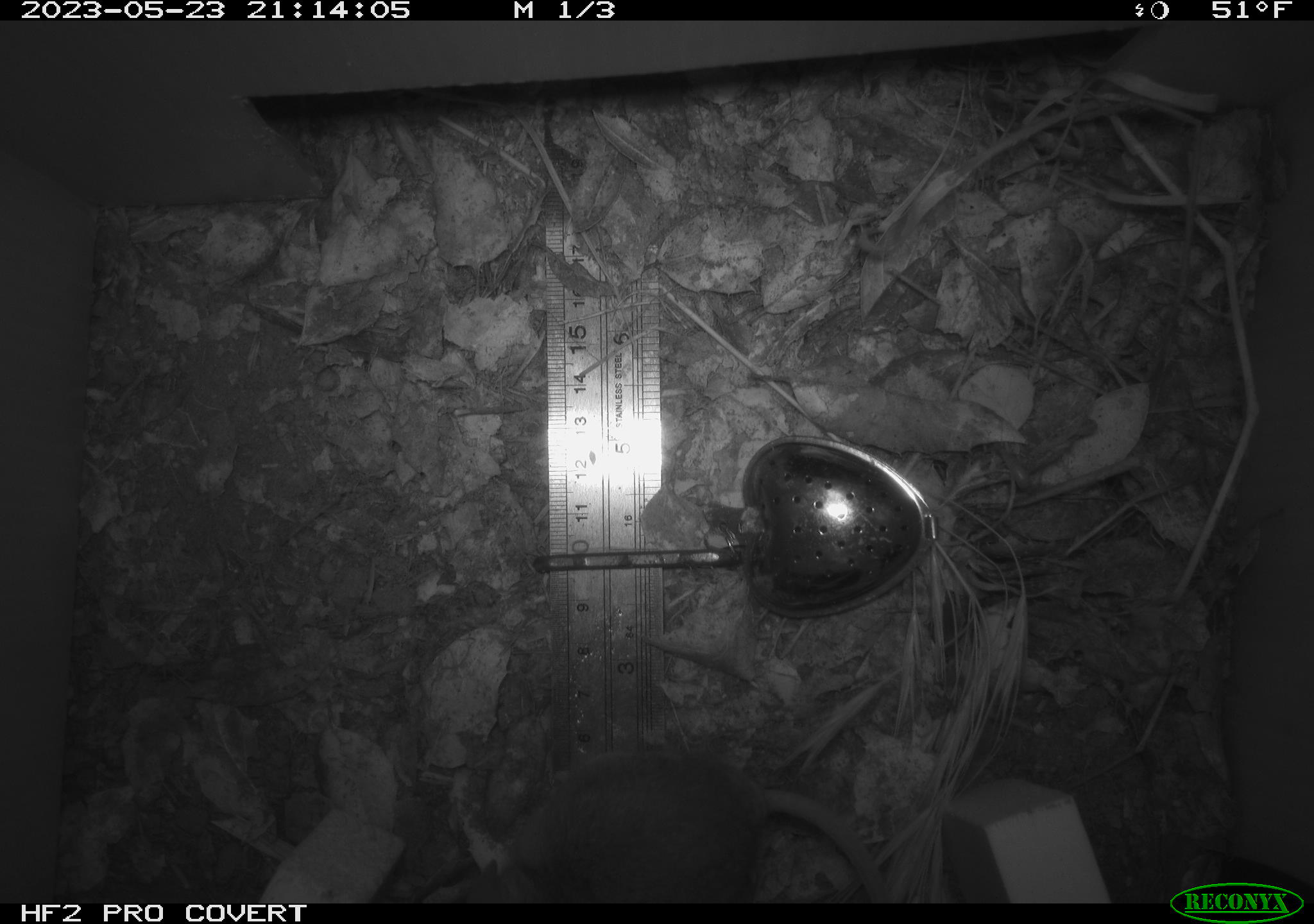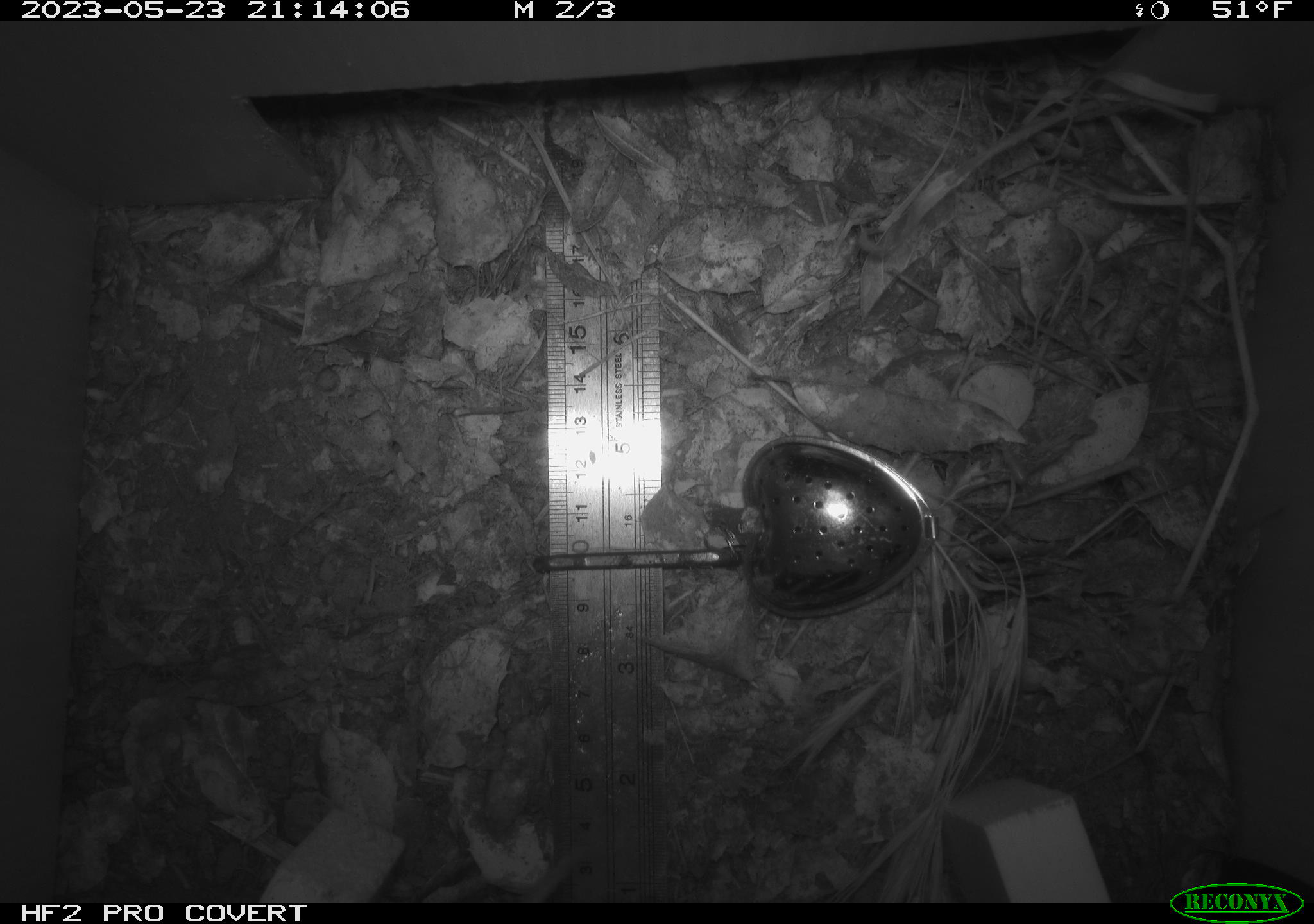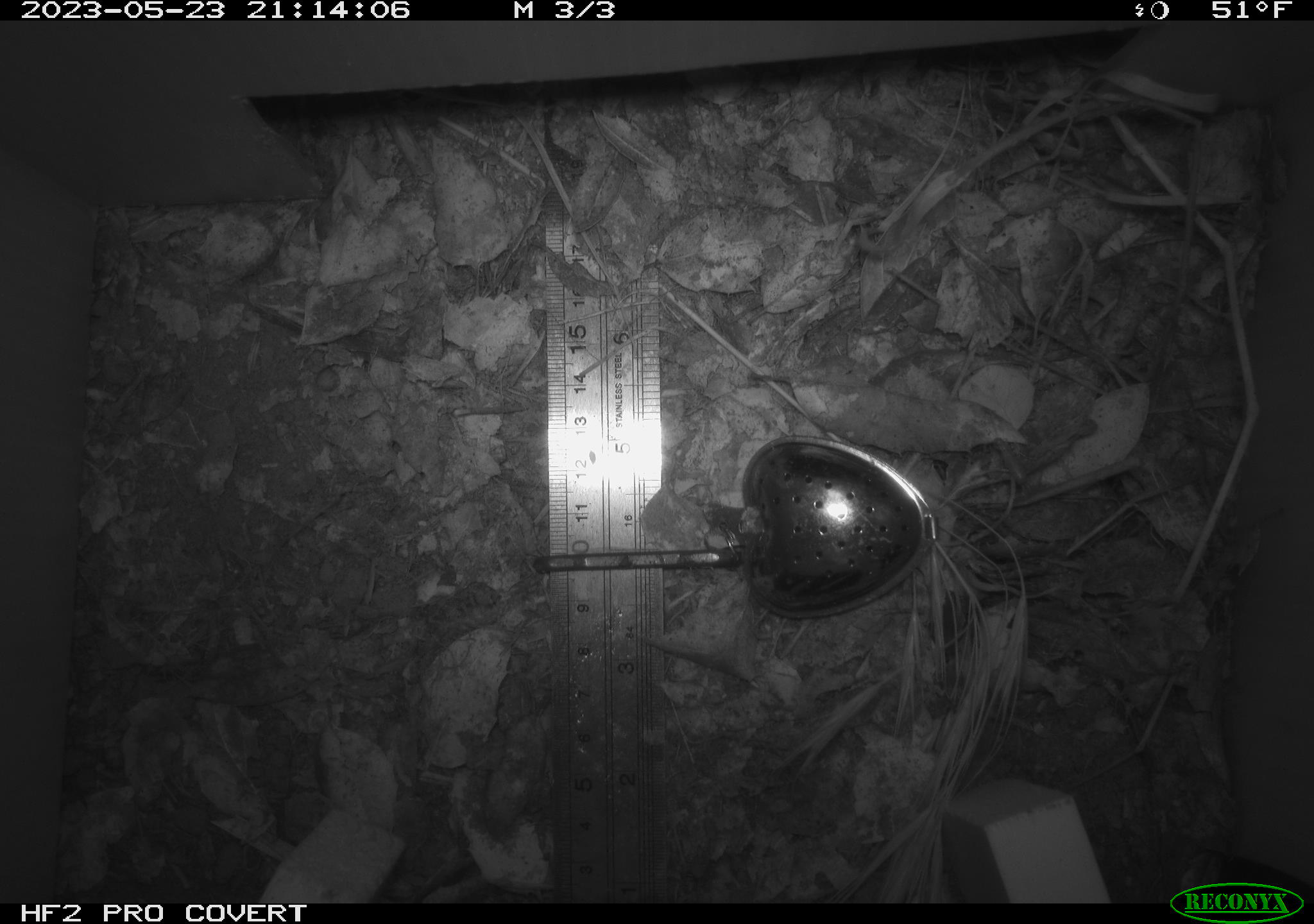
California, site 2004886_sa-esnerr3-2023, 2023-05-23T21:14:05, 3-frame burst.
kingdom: Animalia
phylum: Chordata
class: Mammalia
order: Rodentia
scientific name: Rodentia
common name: mouse species